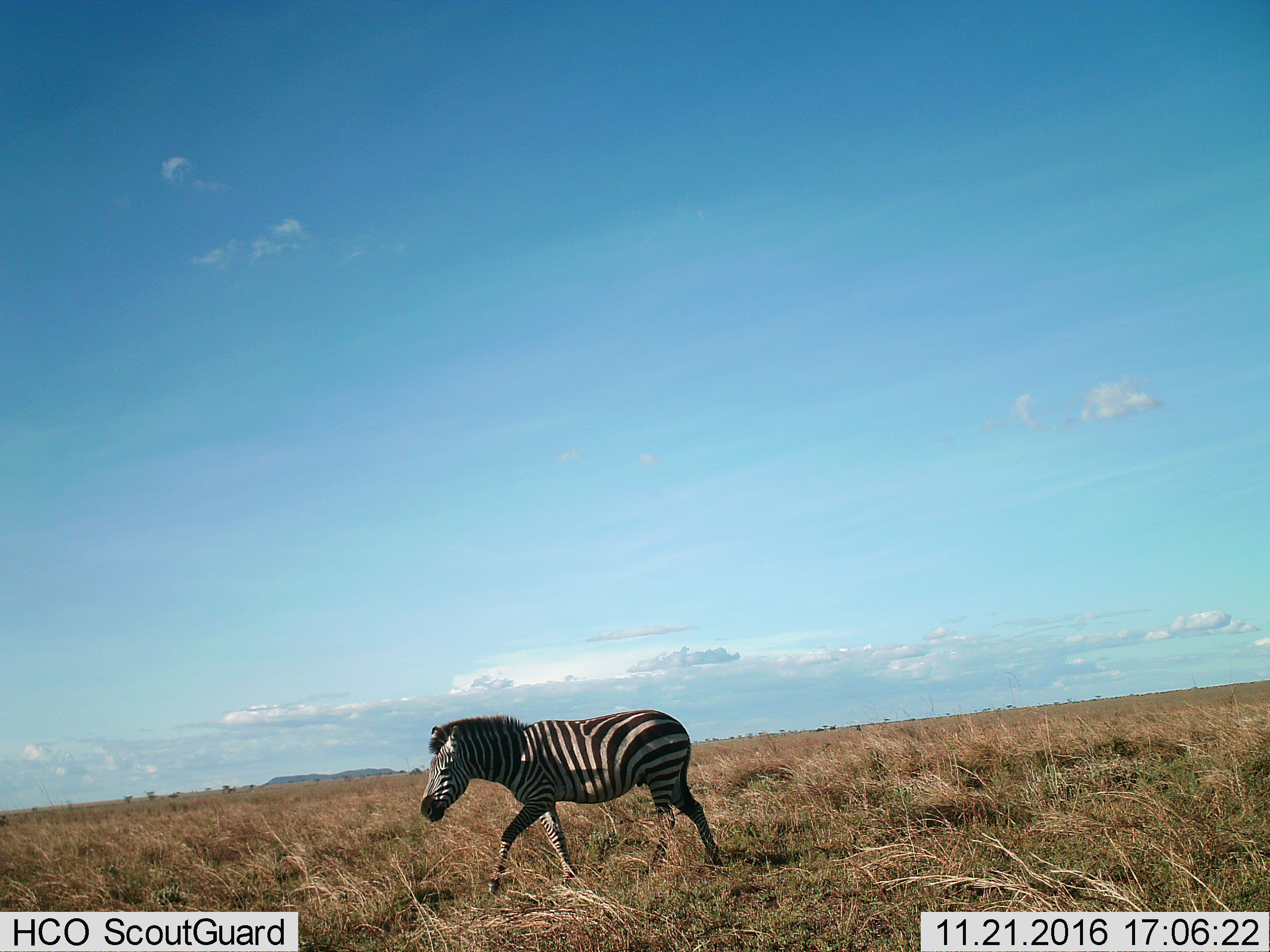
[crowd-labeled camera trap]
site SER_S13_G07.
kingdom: Animalia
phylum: Chordata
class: Mammalia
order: Perissodactyla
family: Equidae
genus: Equus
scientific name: Equus quagga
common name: plains zebra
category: zebraplains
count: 1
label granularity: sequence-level